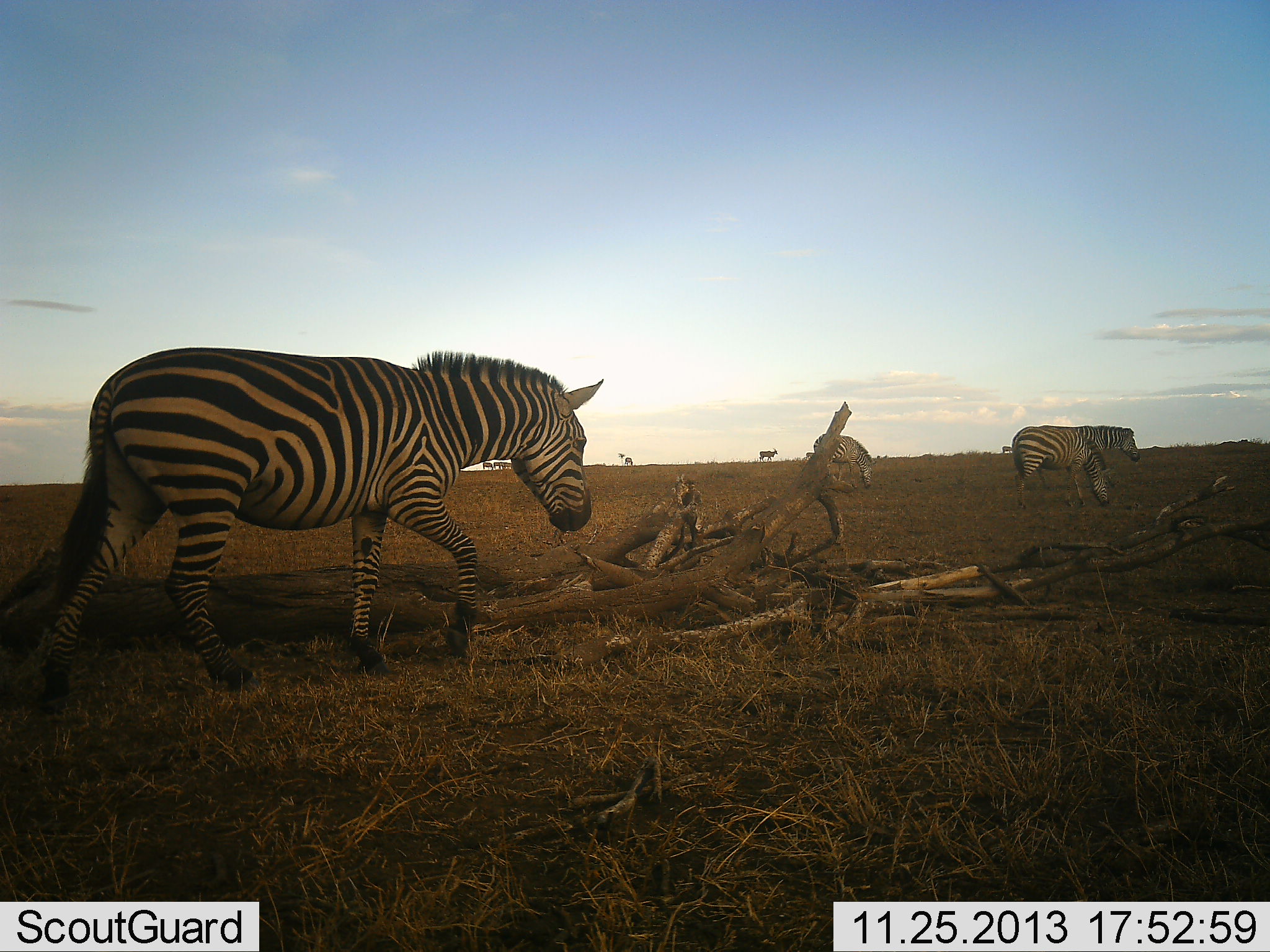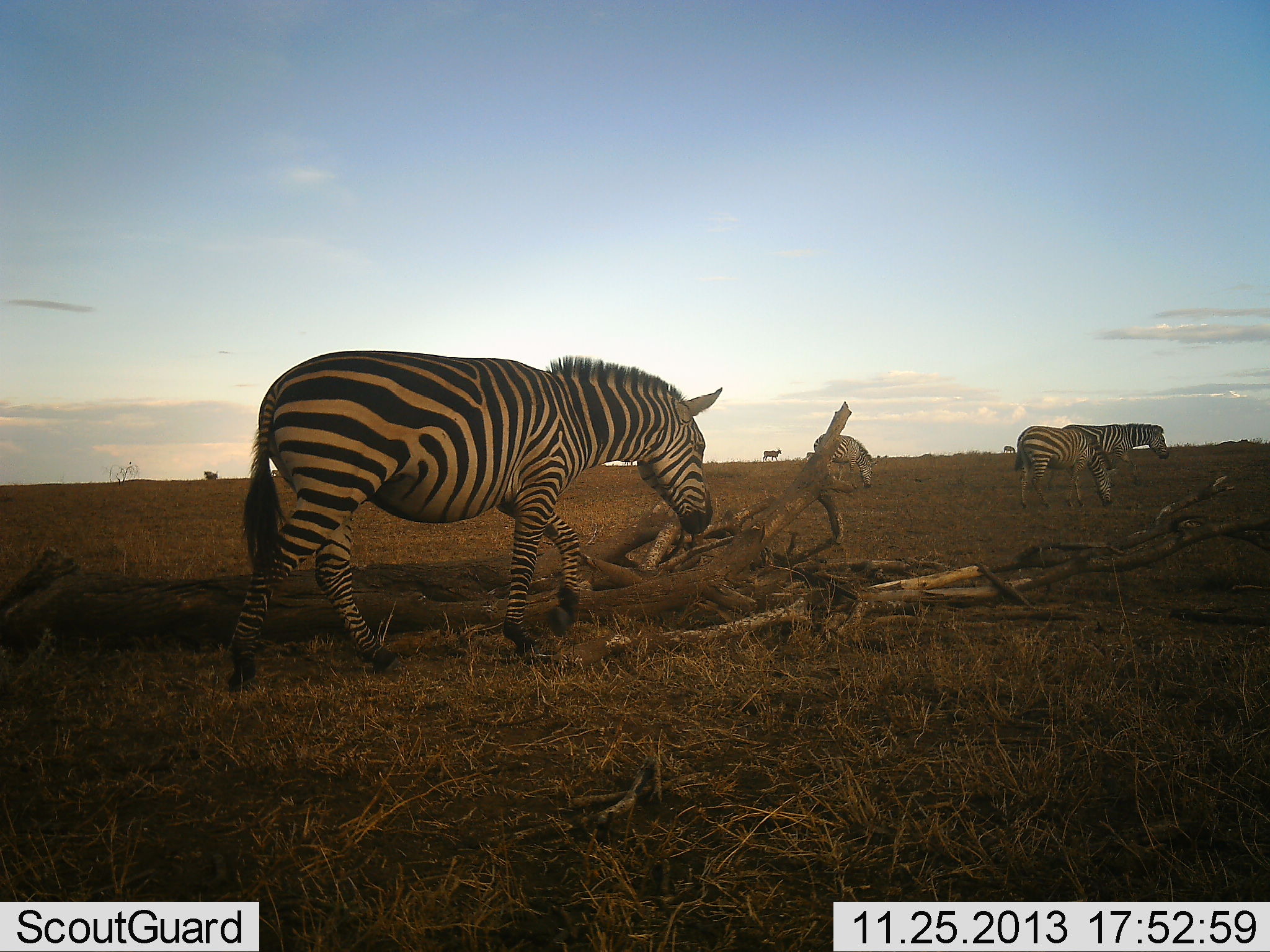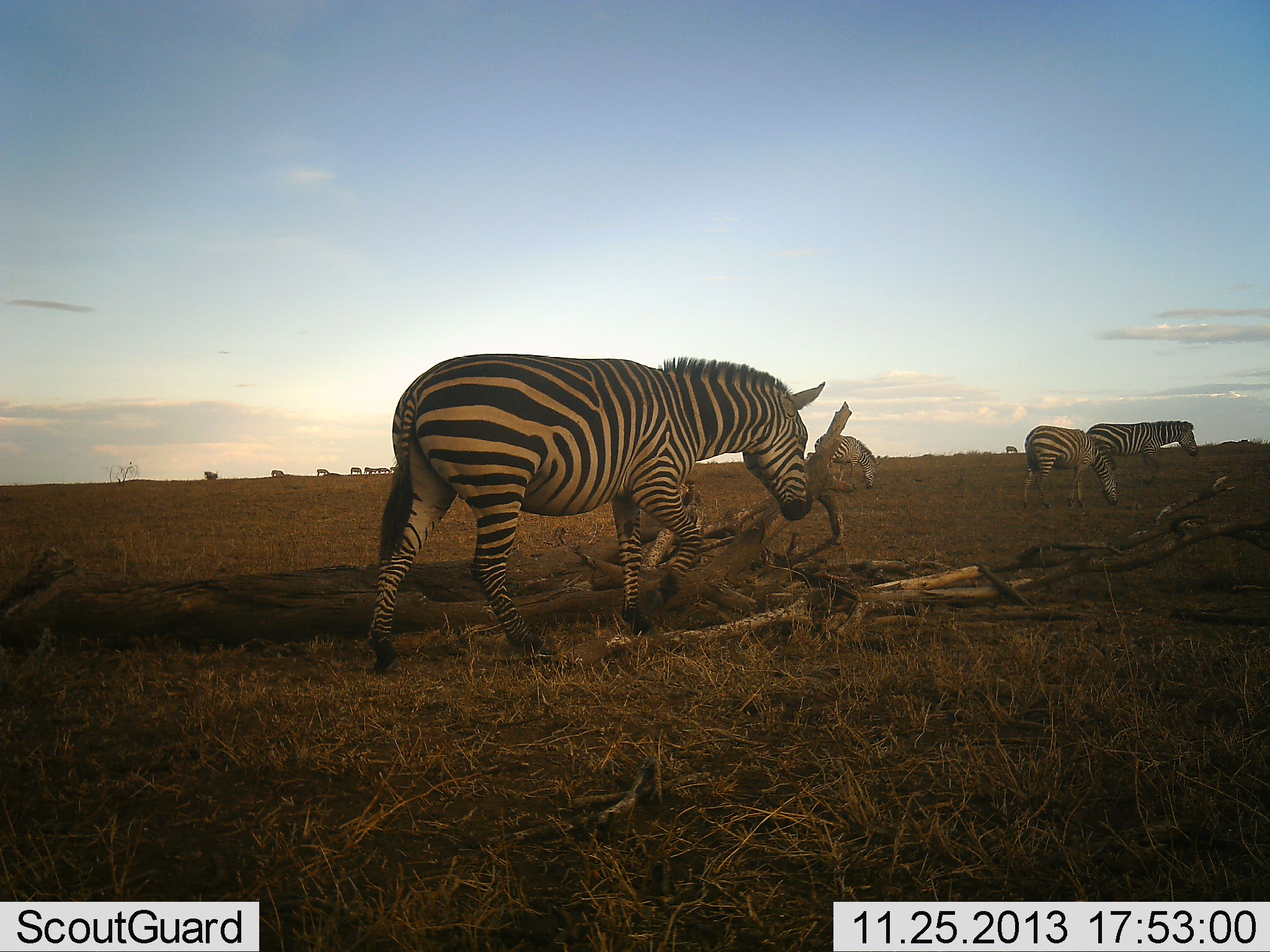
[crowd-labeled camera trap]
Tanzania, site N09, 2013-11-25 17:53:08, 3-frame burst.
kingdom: Animalia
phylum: Chordata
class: Mammalia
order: Perissodactyla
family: Equidae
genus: Equus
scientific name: Equus quagga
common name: plains zebra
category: zebra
Zebra (plains zebra) (Equus quagga), count 5. Behavior (volunteer vote fractions): standing 25%, resting 8%, moving 83%, interacting 0%. Young present (vote fraction): 0%. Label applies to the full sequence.